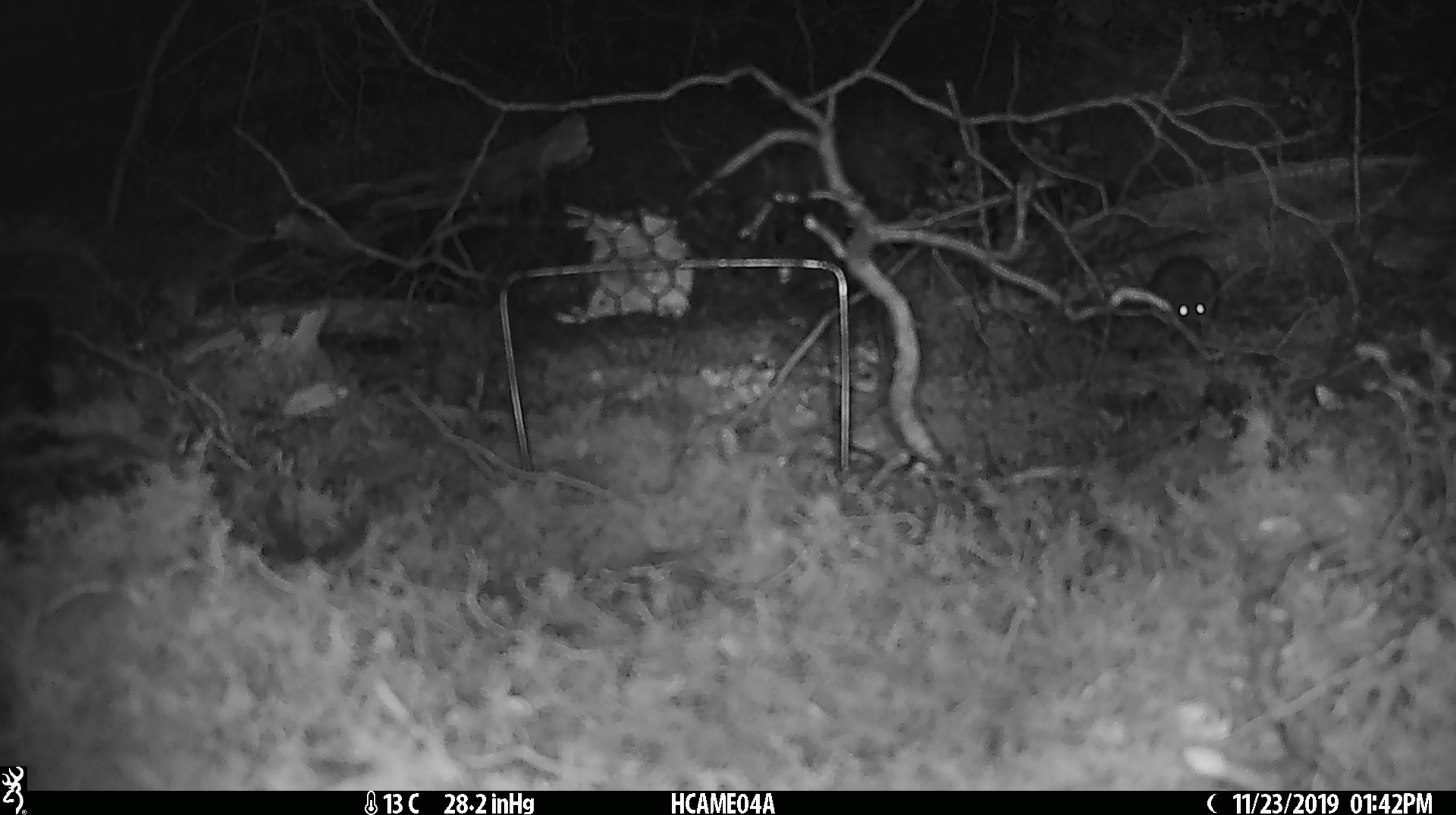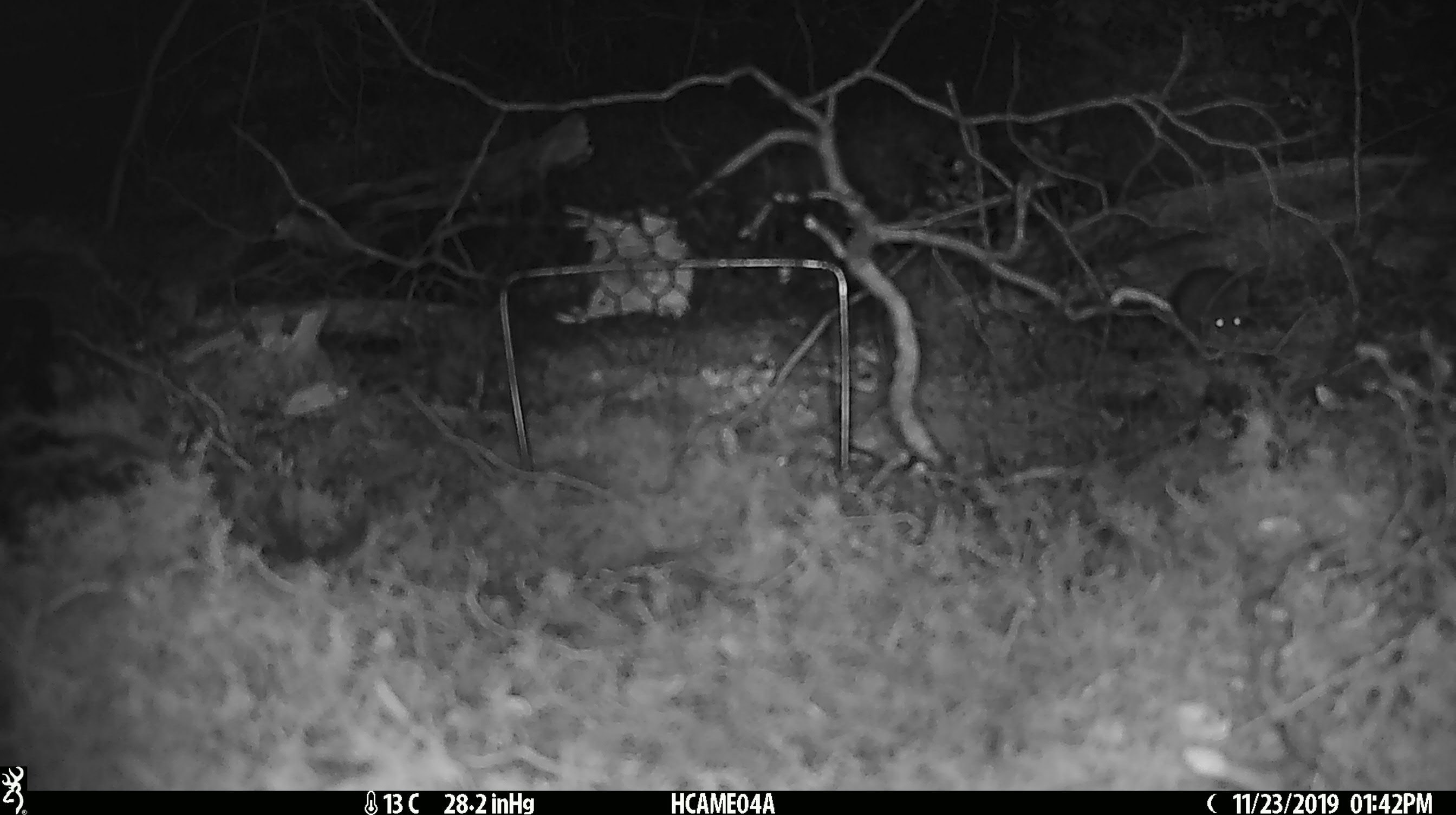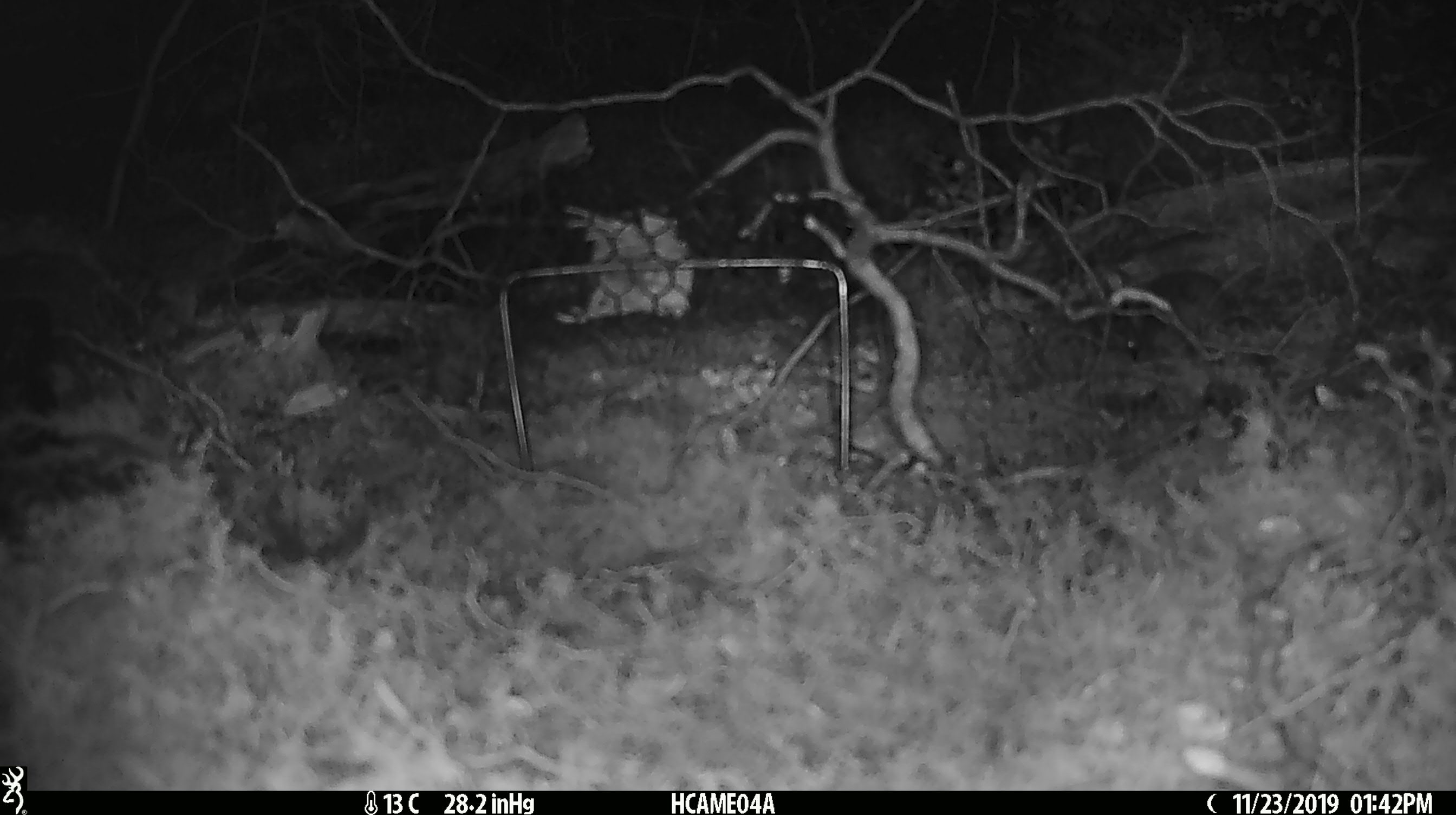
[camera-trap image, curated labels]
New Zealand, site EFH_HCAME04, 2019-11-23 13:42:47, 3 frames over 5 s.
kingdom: Animalia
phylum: Chordata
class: Mammalia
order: Rodentia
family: Muridae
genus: Mus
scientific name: Mus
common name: mouse